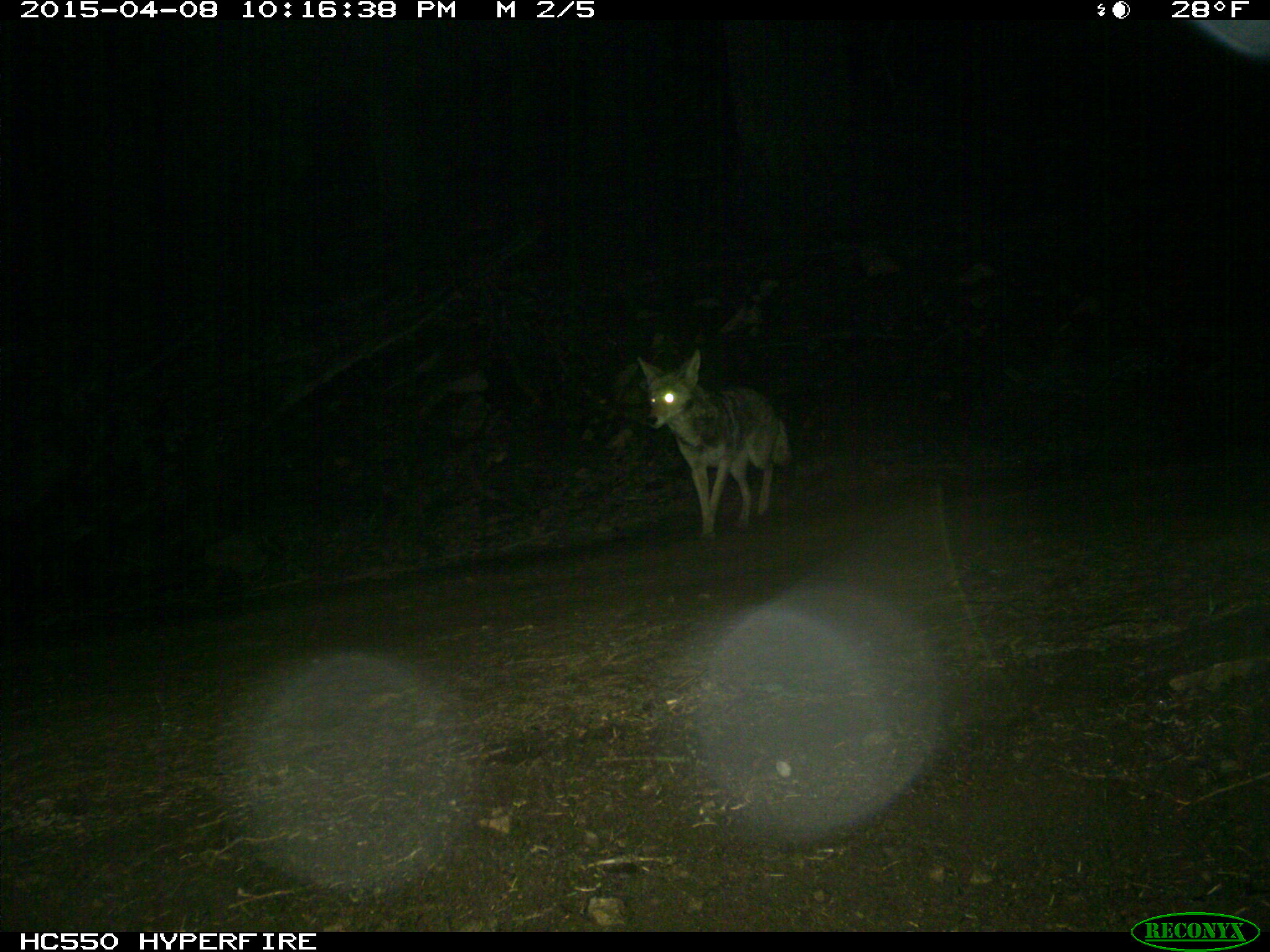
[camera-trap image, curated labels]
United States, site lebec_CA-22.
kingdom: Animalia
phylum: Chordata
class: Mammalia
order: Carnivora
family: Canidae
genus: Canis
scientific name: Canis latrans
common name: coyote